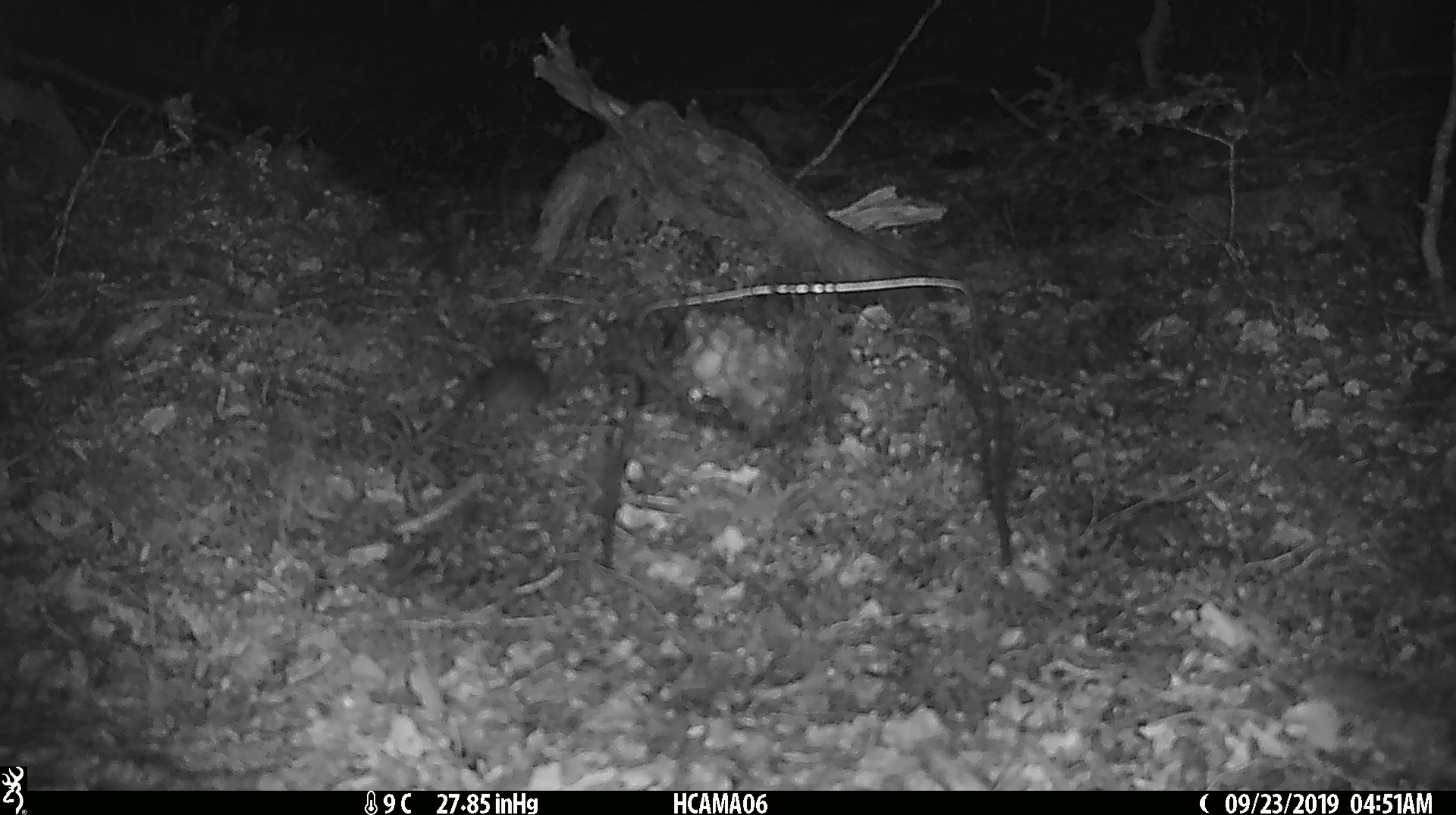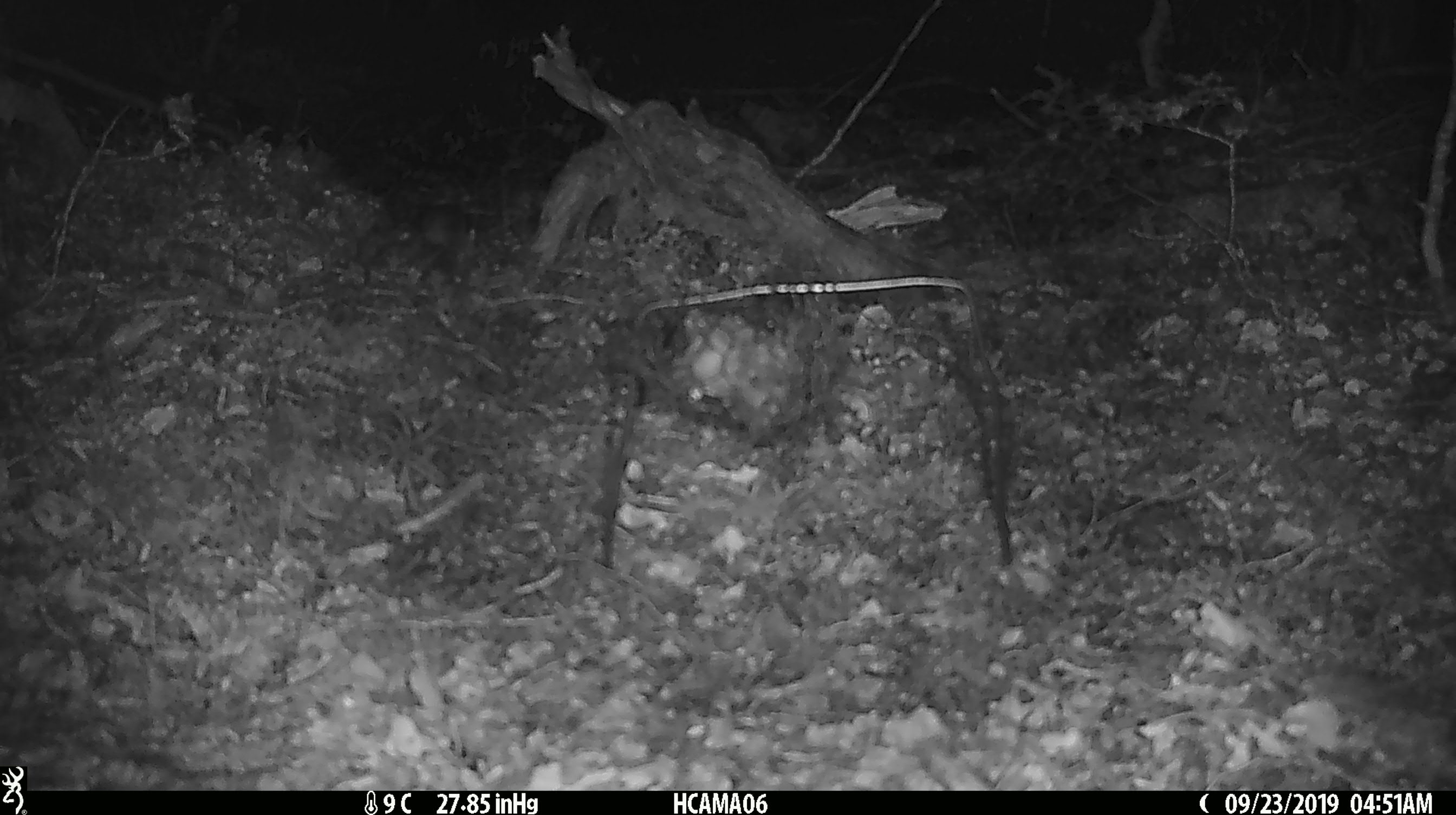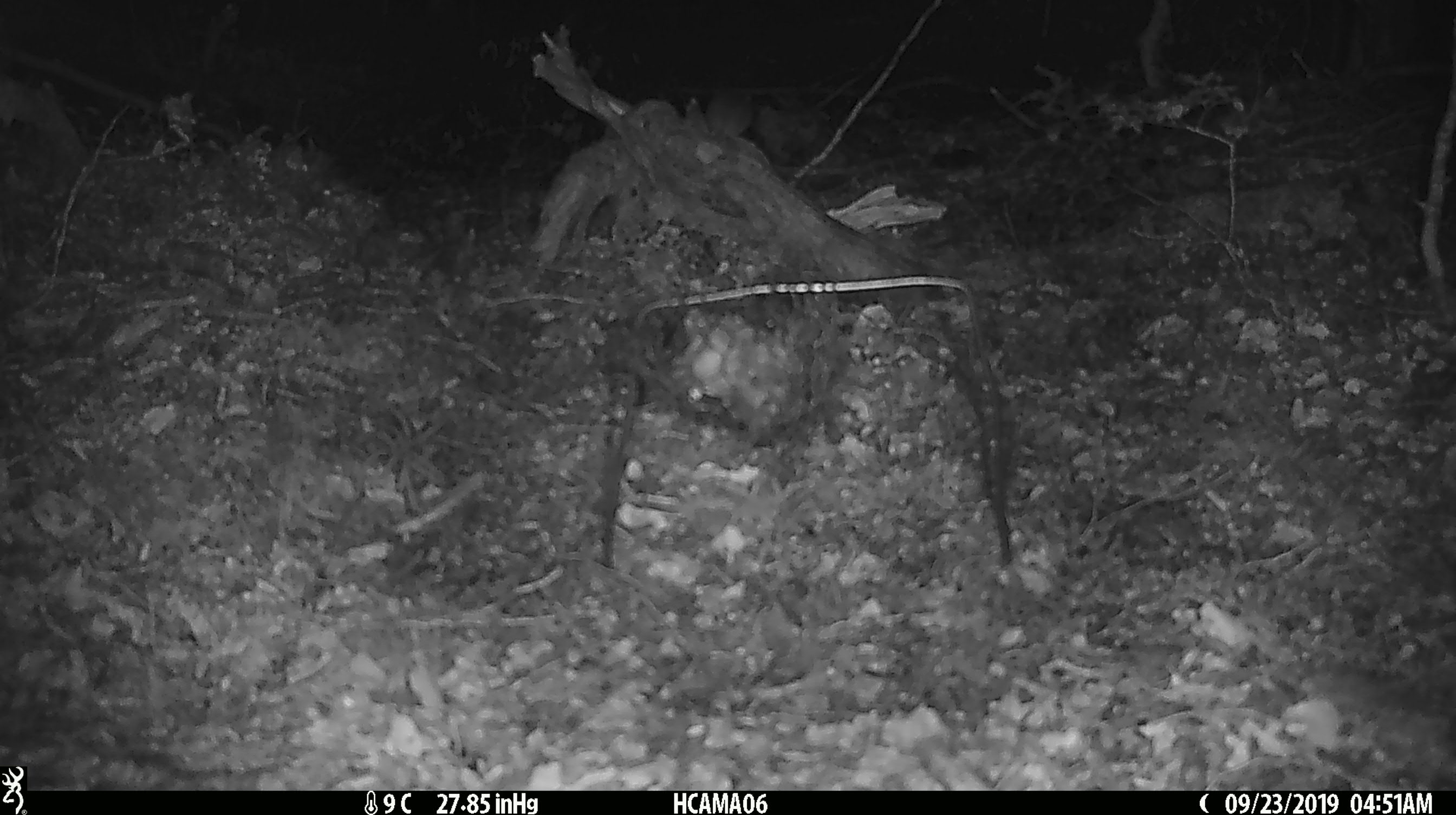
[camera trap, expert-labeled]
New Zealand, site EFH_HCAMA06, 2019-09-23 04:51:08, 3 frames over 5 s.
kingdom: Animalia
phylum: Chordata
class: Mammalia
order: Rodentia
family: Muridae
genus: Mus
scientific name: Mus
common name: mouse